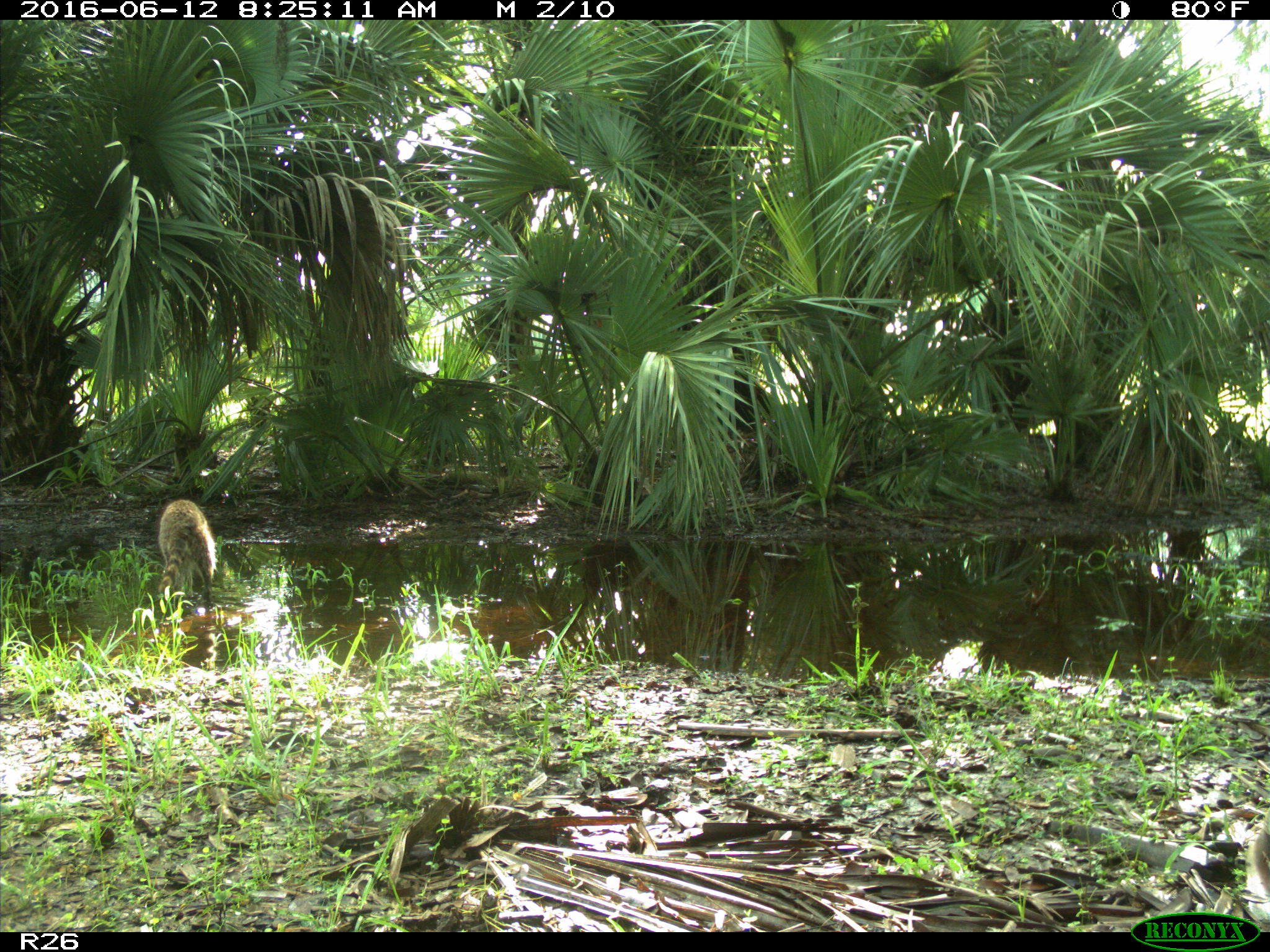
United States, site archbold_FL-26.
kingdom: Animalia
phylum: Chordata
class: Mammalia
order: Carnivora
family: Procyonidae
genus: Procyon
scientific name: Procyon lotor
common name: common raccoon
Procyon lotor (common raccoon).